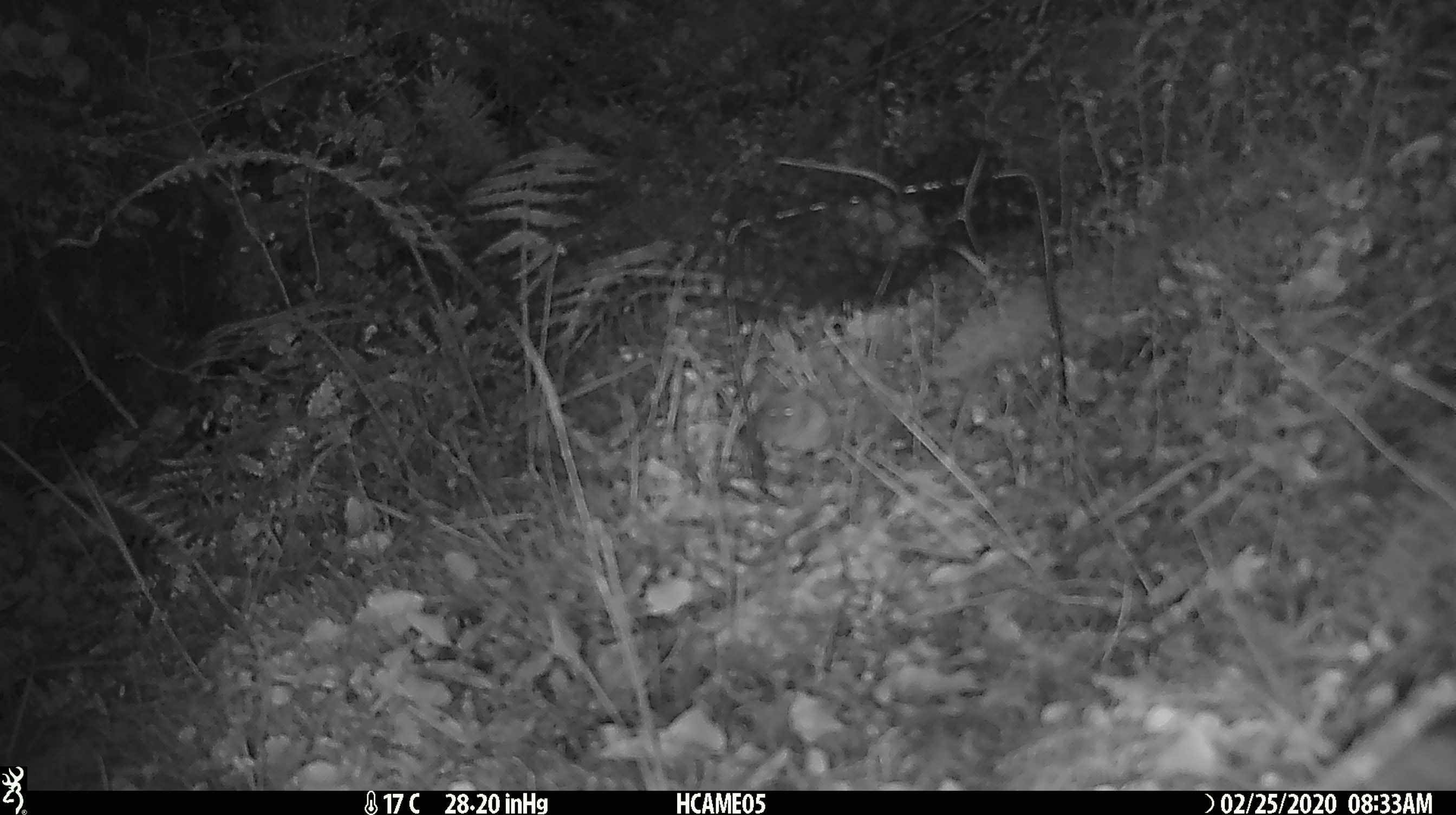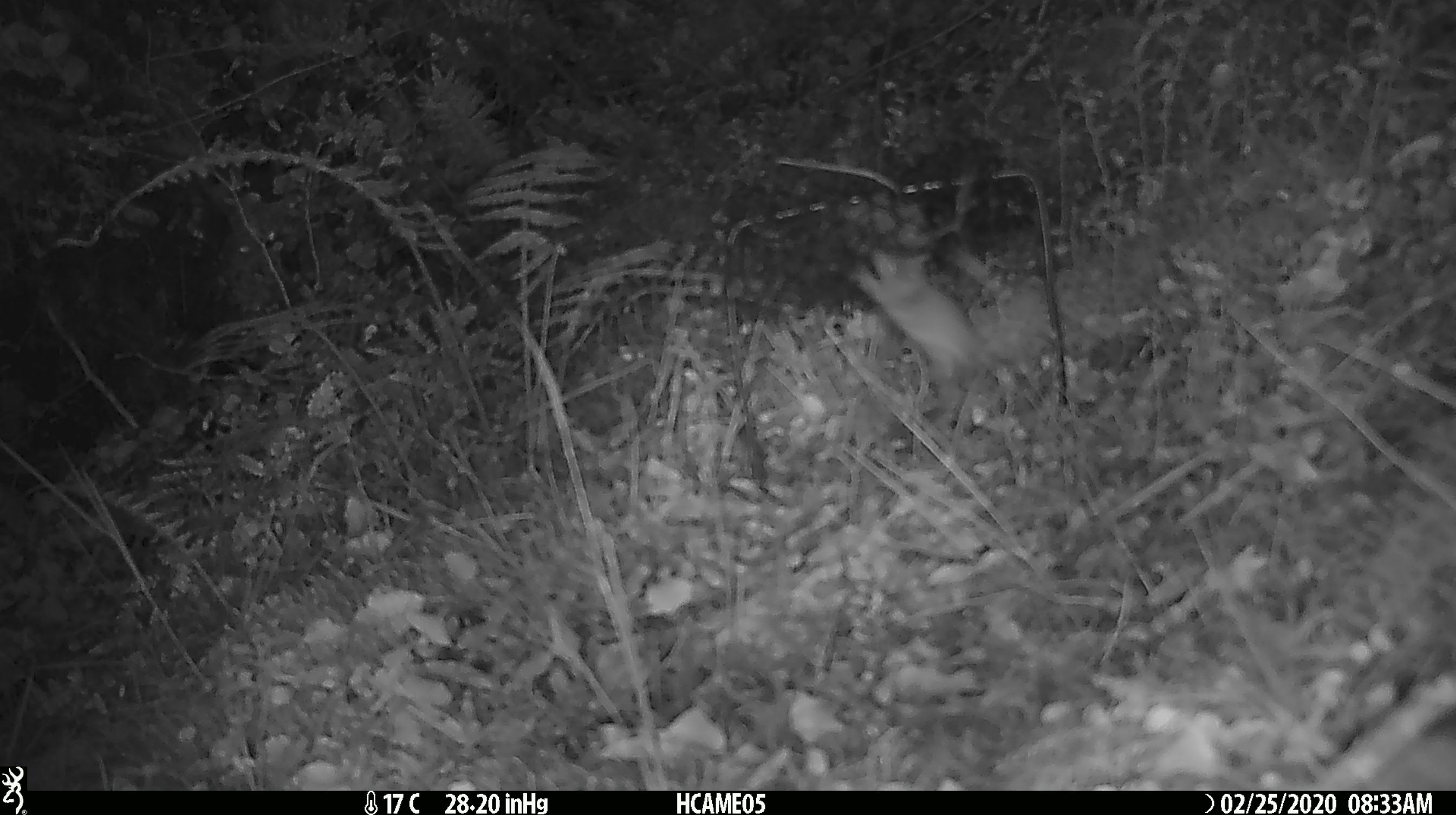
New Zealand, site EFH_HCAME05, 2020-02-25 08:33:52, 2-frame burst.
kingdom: Animalia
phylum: Chordata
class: Mammalia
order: Rodentia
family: Muridae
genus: Mus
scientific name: Mus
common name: mouse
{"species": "mouse (Mus)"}